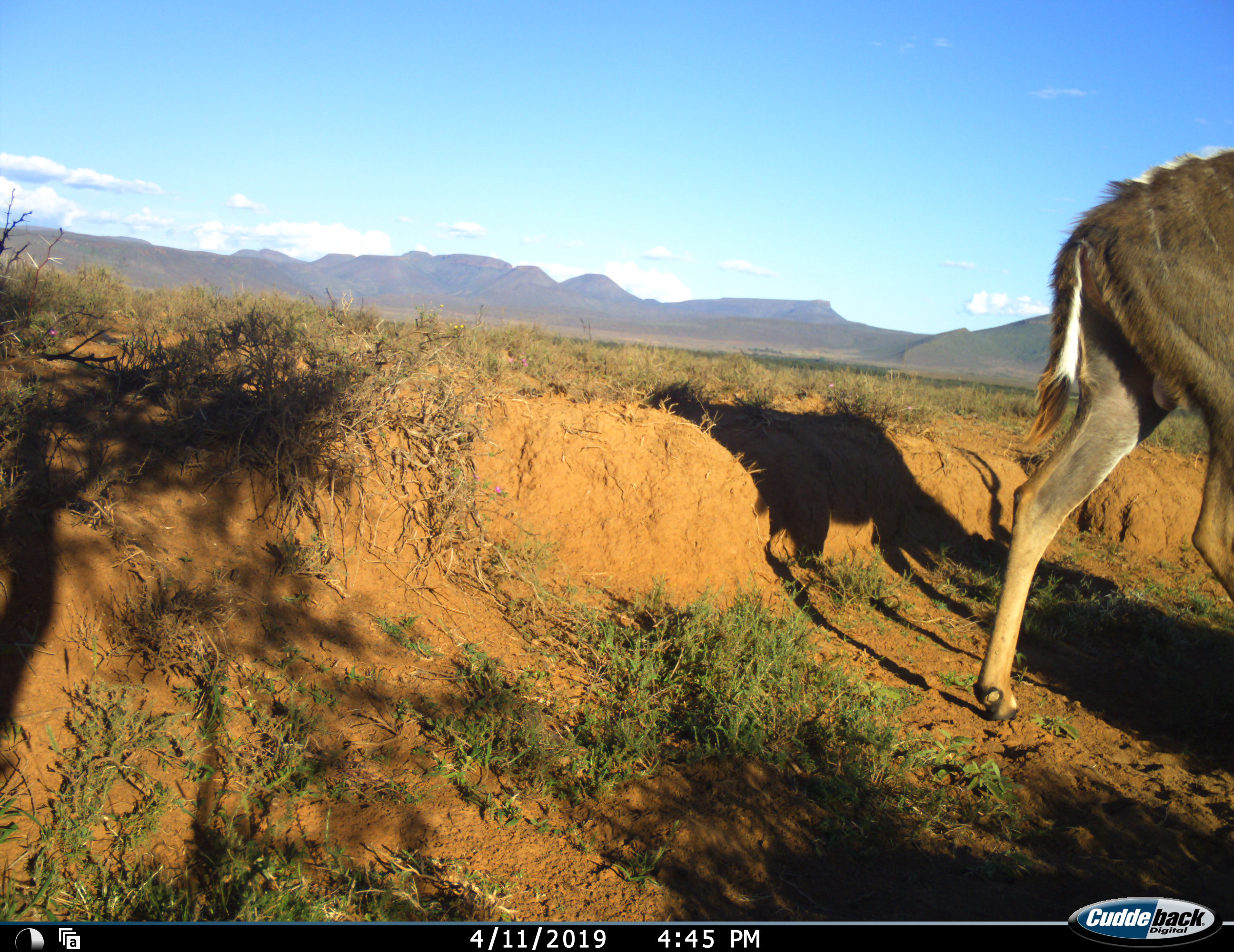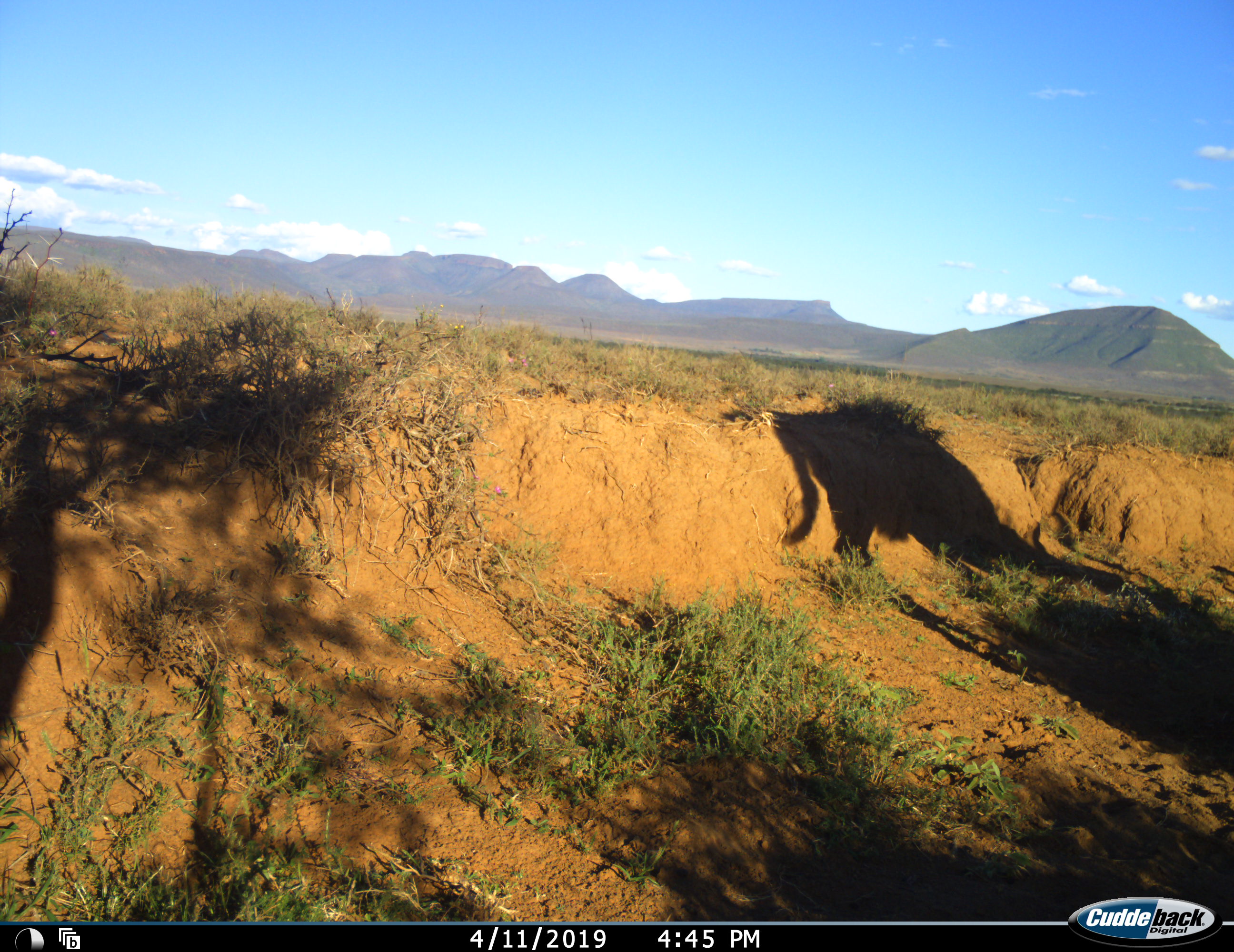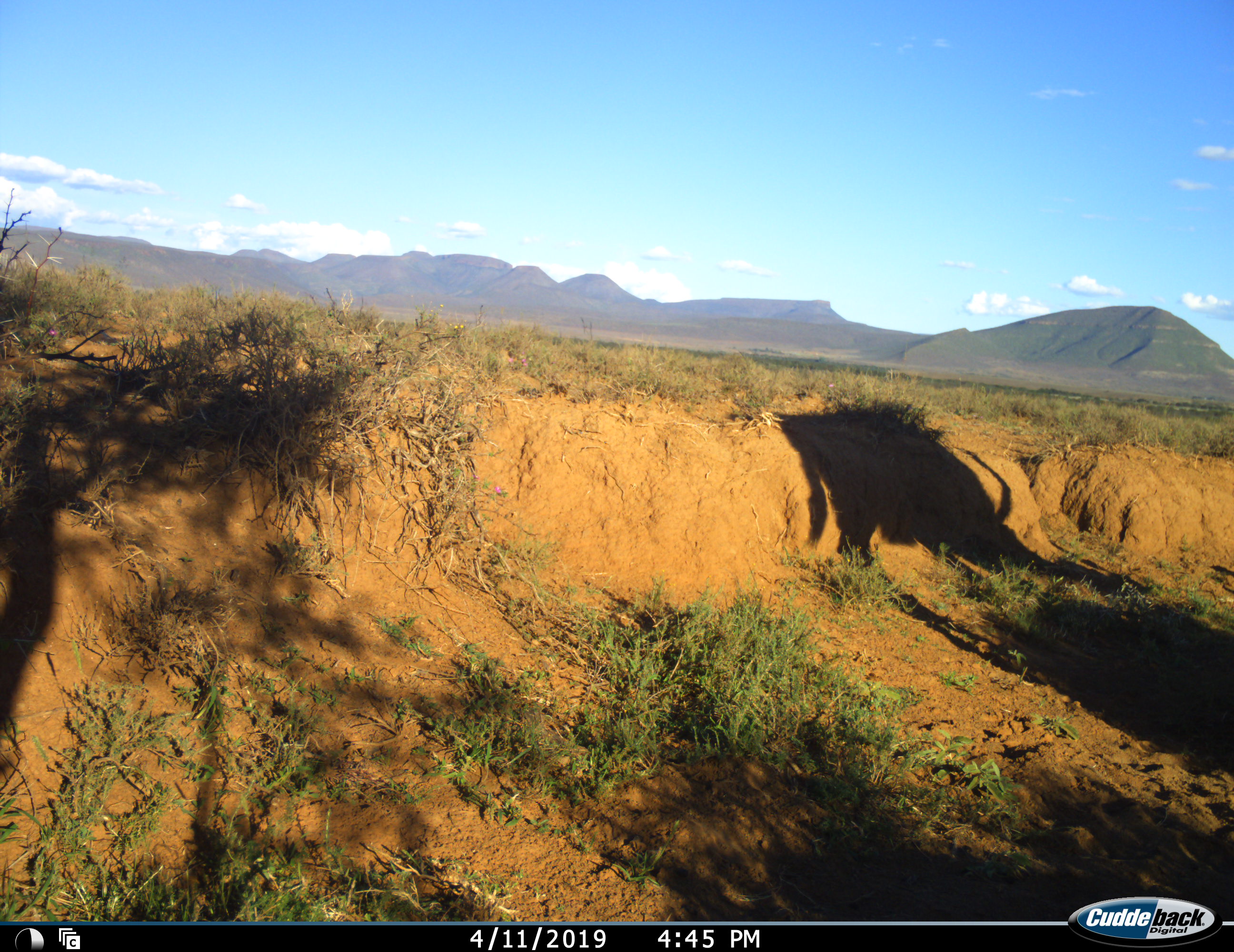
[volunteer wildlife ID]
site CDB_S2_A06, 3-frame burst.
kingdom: Animalia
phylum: Chordata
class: Mammalia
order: Artiodactyla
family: Bovidae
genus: Tragelaphus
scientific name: Tragelaphus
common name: kudu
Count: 1.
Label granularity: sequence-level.